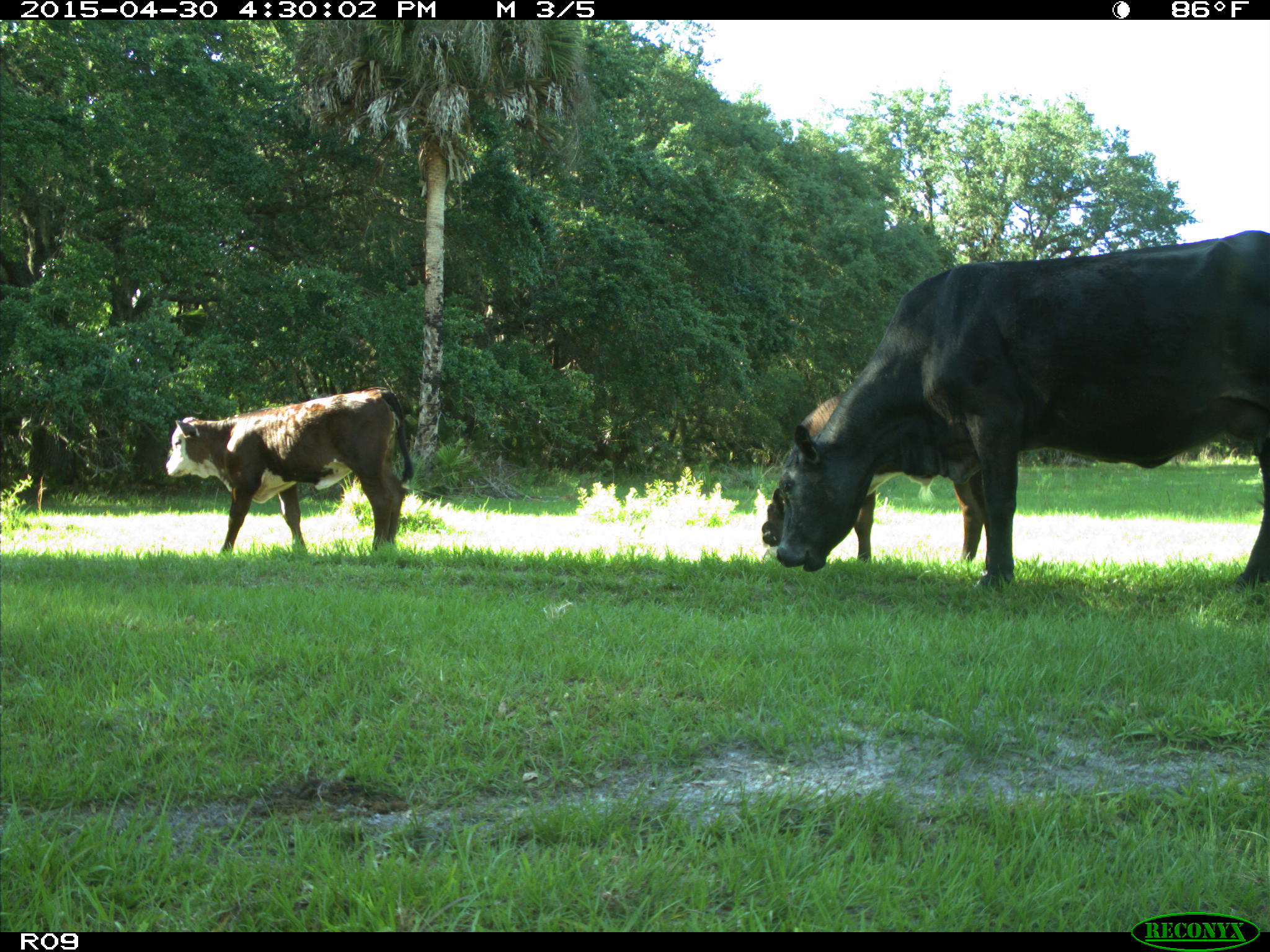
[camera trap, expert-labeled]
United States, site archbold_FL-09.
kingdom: Animalia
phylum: Chordata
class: Mammalia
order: Artiodactyla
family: Bovidae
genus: Bos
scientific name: Bos taurus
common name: domestic cow